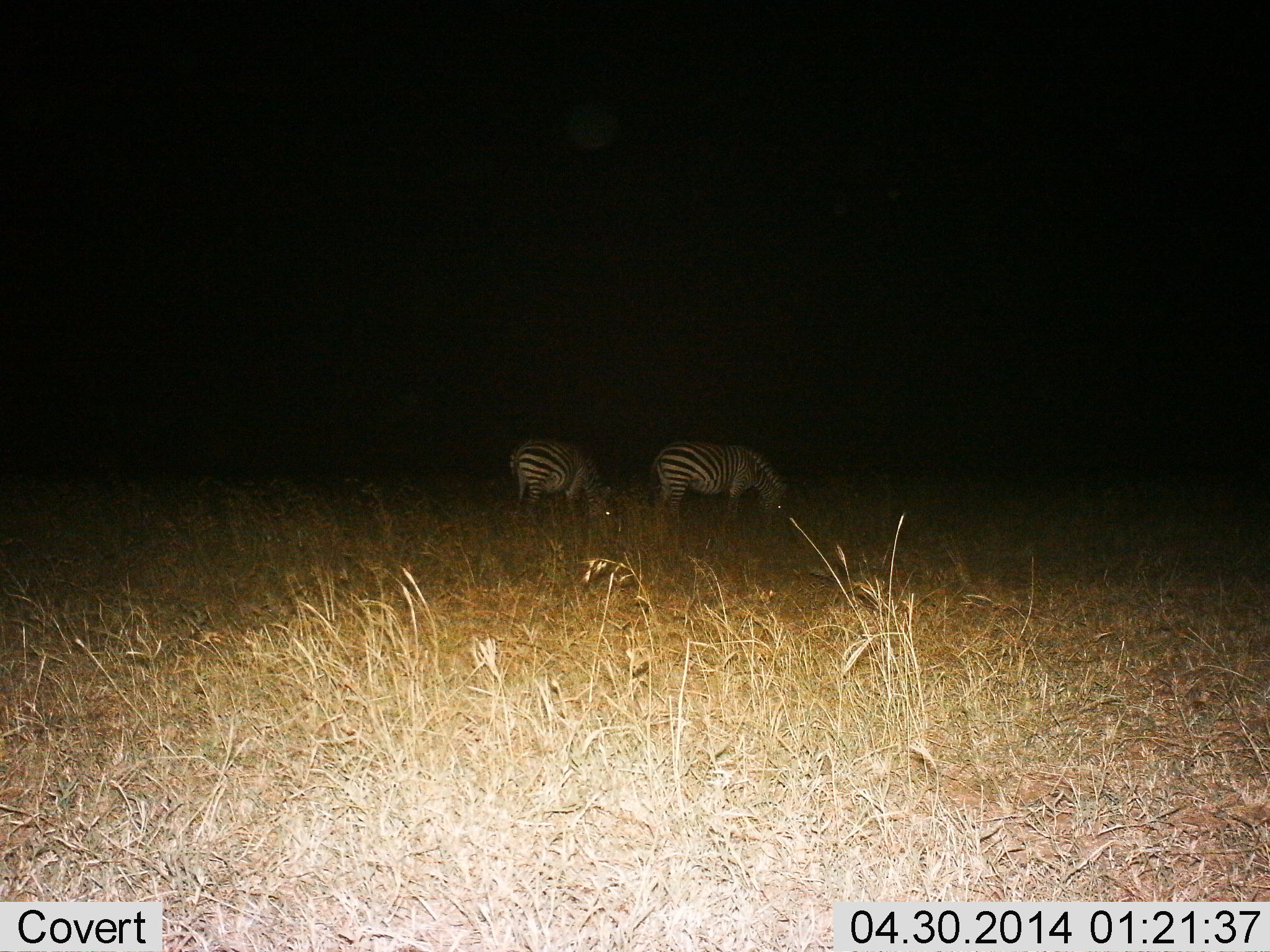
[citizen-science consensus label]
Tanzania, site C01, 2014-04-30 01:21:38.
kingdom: Animalia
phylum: Chordata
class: Mammalia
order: Perissodactyla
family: Equidae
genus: Equus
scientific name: Equus quagga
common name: plains zebra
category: zebra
Zebra (plains zebra) (Equus quagga), count 2. Behavior (volunteer vote fractions): standing 0%, resting 0%, moving 0%, interacting 0%. Young present (vote fraction): 0%. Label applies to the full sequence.